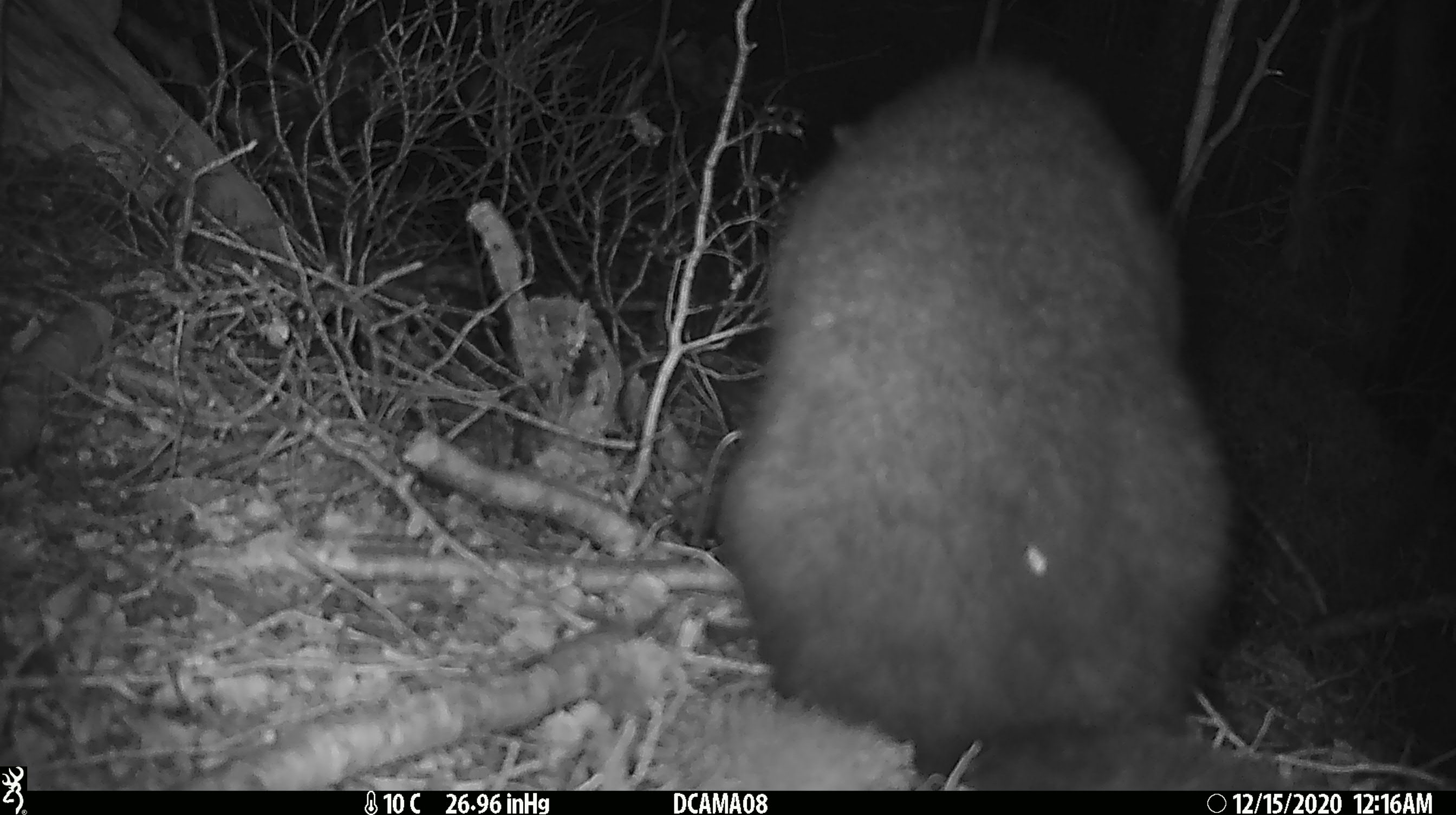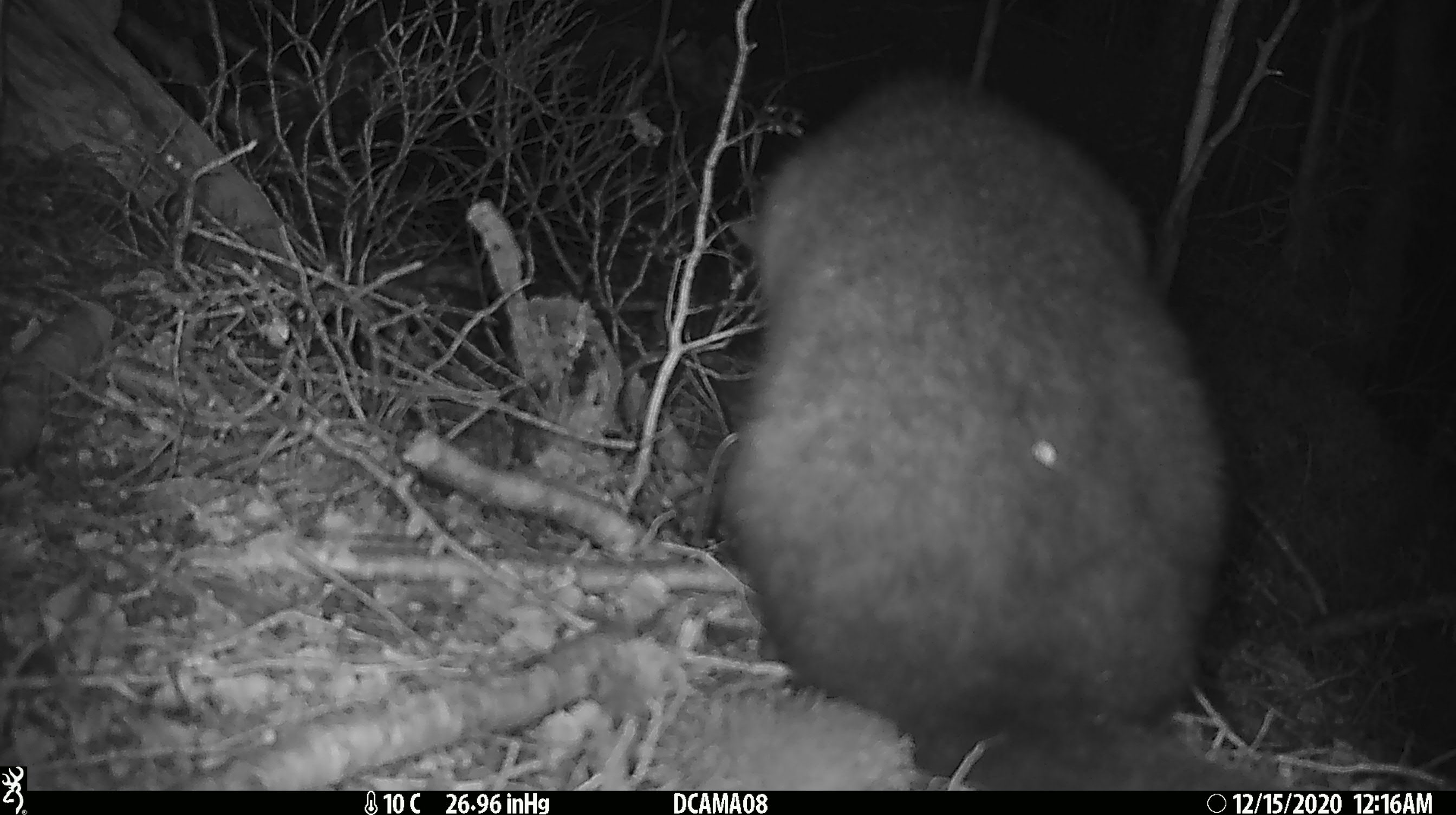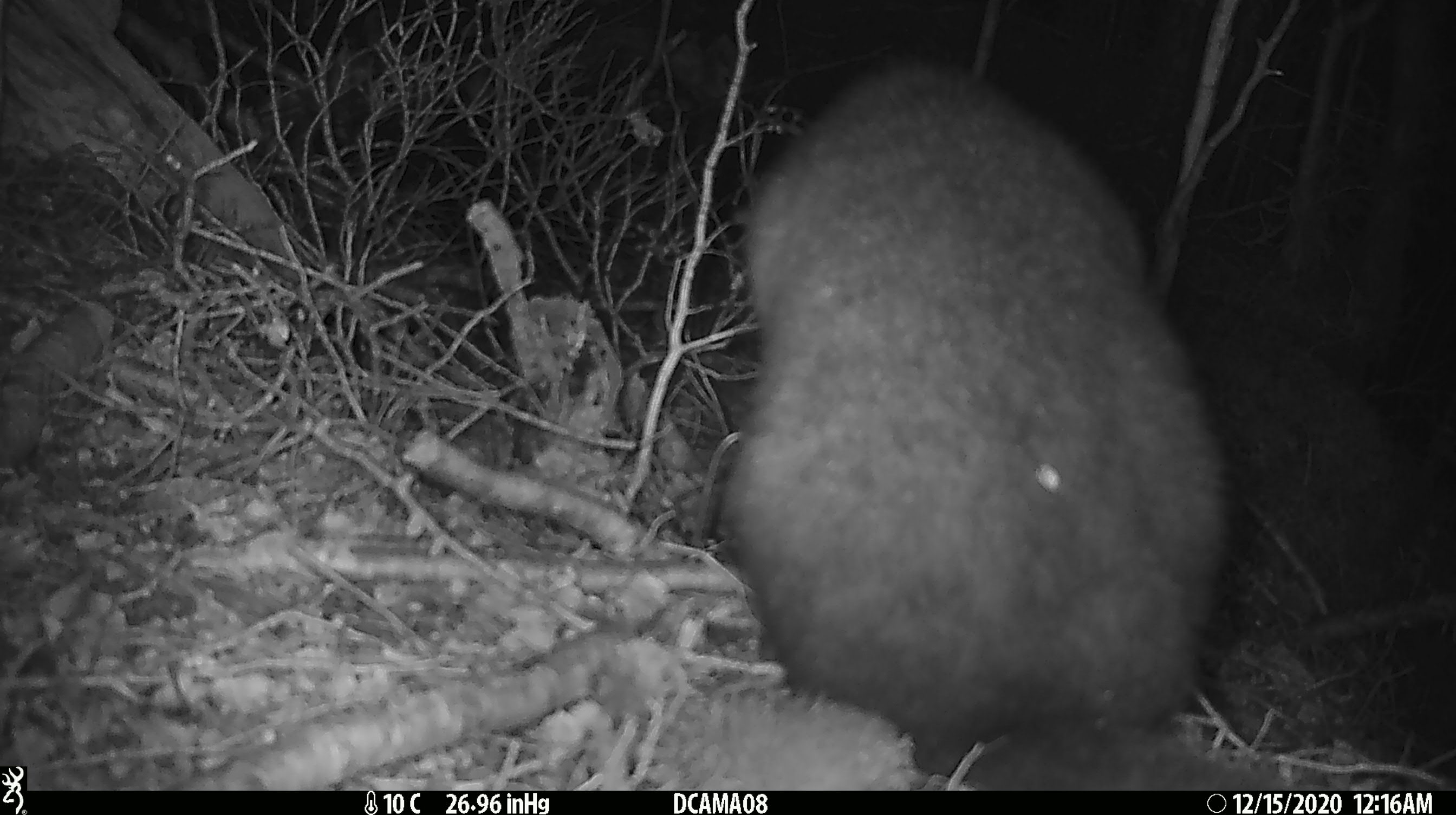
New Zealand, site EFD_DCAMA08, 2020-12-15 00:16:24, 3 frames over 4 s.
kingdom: Animalia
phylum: Chordata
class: Mammalia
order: Diprotodontia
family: Phalangeridae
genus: Trichosurus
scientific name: Trichosurus vulpecula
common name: common brushtail possum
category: possum